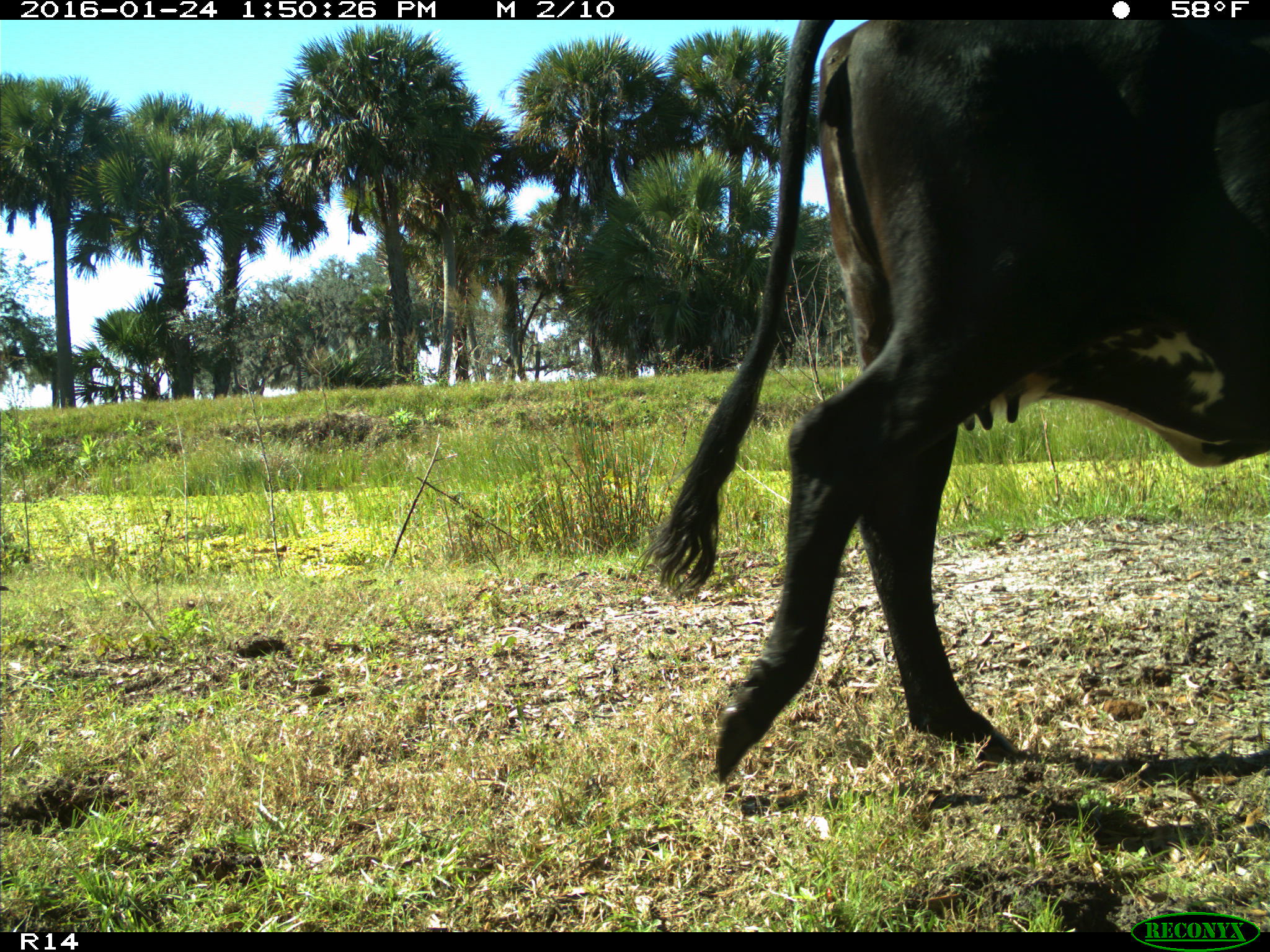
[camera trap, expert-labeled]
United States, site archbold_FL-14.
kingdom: Animalia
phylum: Chordata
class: Mammalia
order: Artiodactyla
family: Bovidae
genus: Bos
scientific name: Bos taurus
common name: domestic cow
Bos taurus (domestic cow).